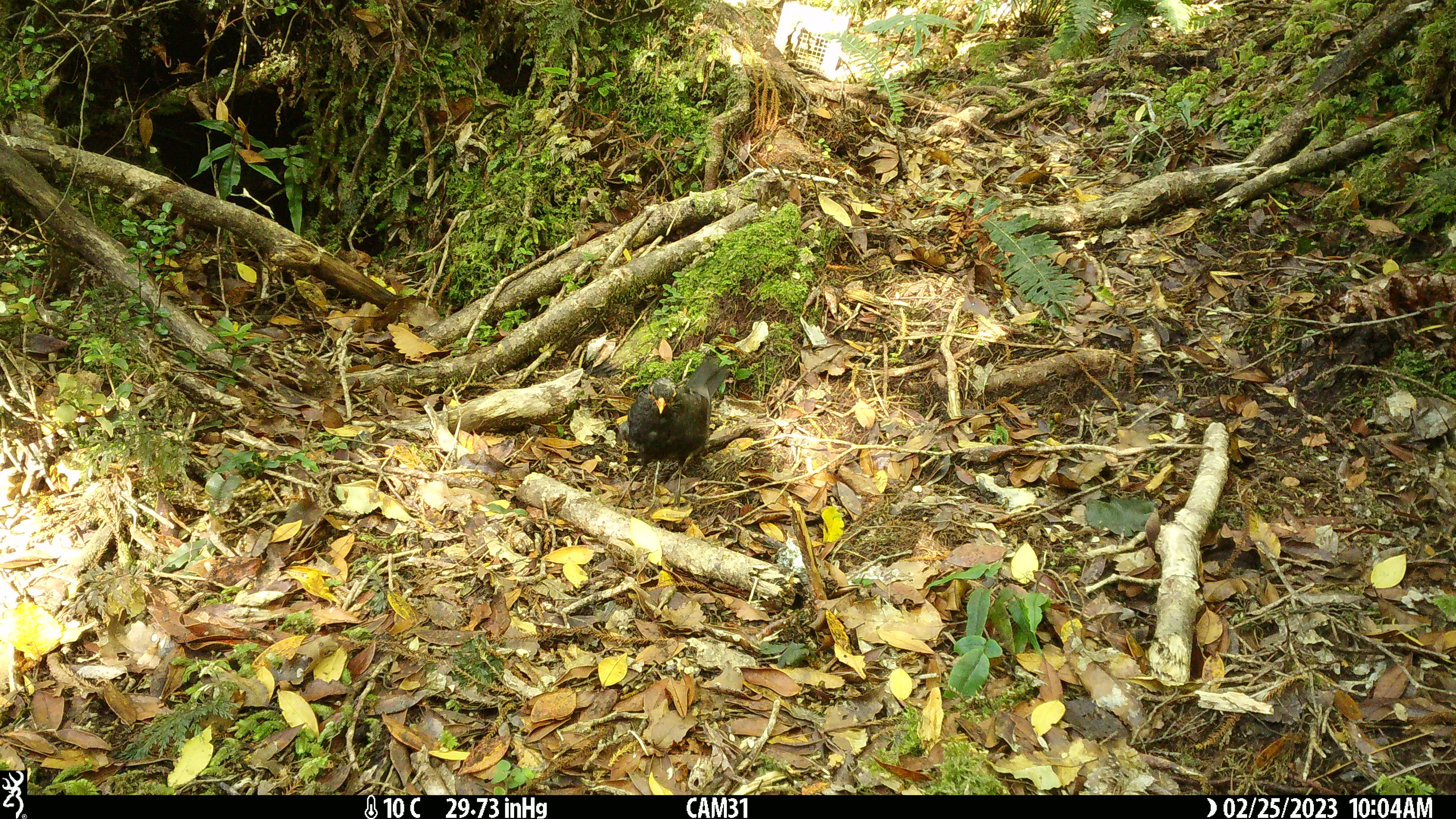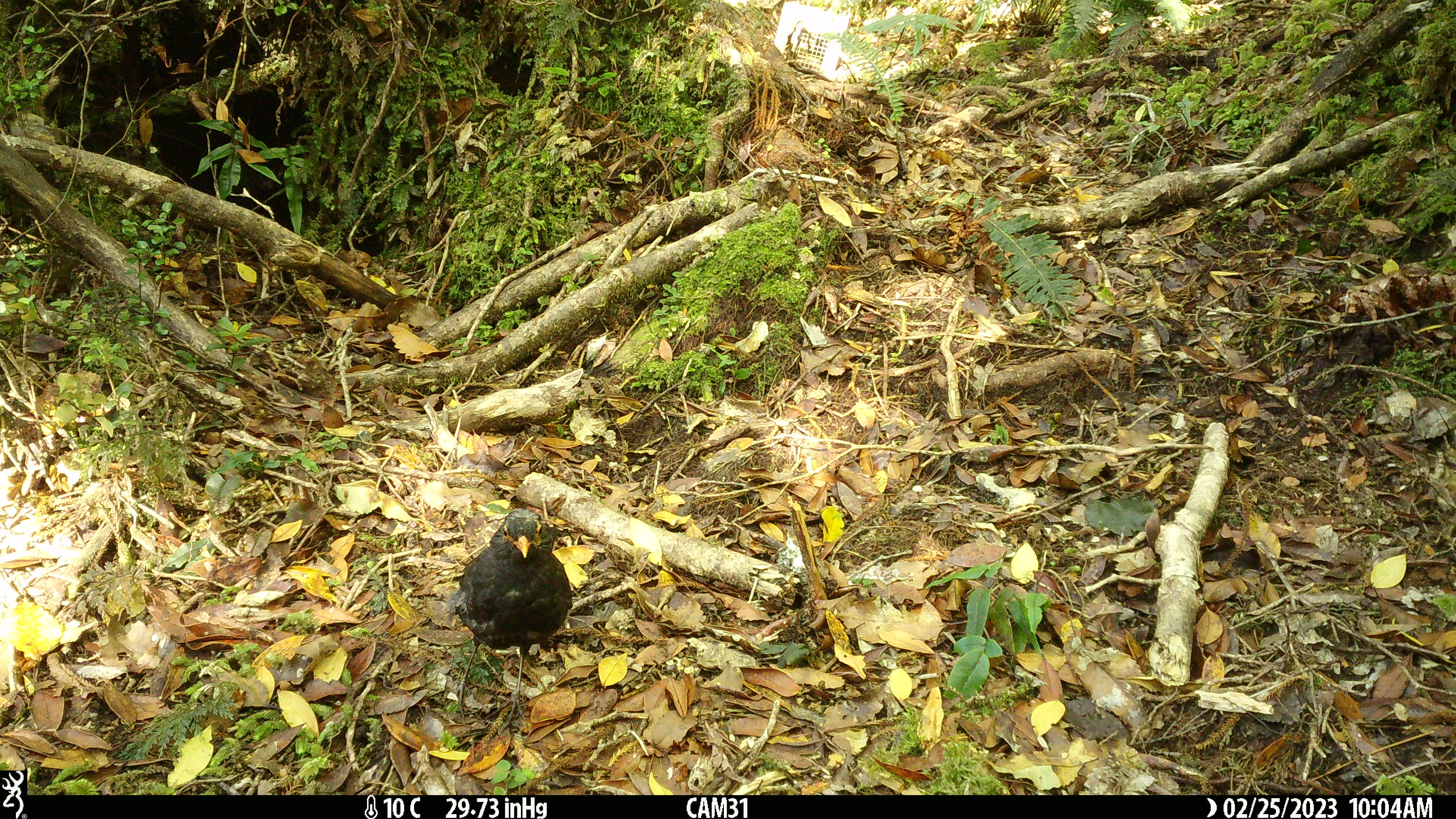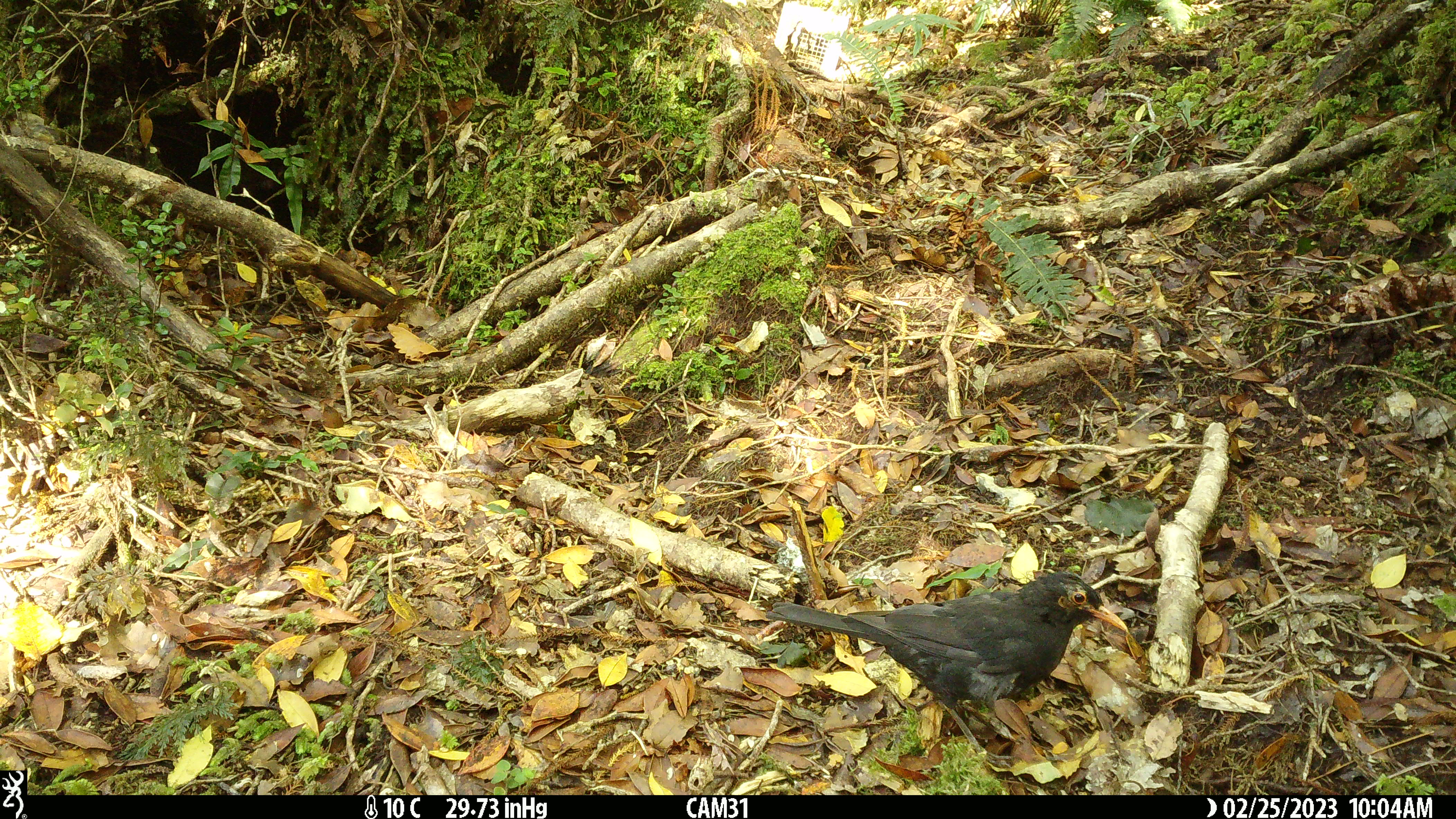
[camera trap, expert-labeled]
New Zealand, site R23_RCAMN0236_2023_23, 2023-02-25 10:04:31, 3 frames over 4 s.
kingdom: Animalia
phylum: Chordata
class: Aves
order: Passeriformes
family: Turdidae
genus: Turdus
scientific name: Turdus merula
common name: eurasian blackbird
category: blackbird